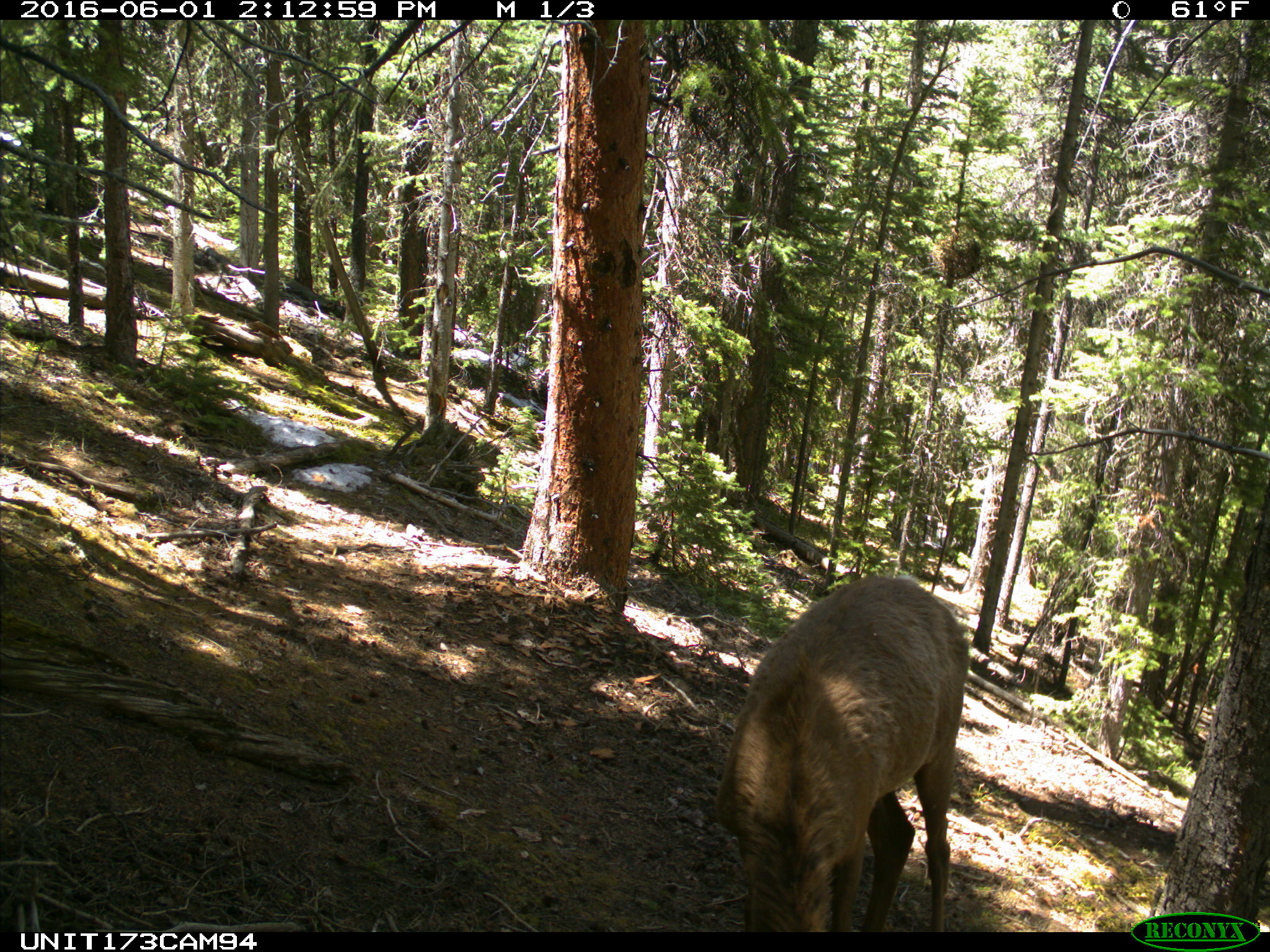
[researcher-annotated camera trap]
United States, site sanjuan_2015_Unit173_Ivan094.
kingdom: Animalia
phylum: Chordata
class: Mammalia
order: Artiodactyla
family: Cervidae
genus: Cervus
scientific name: Cervus elaphus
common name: red deer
Cervus elaphus (red deer).